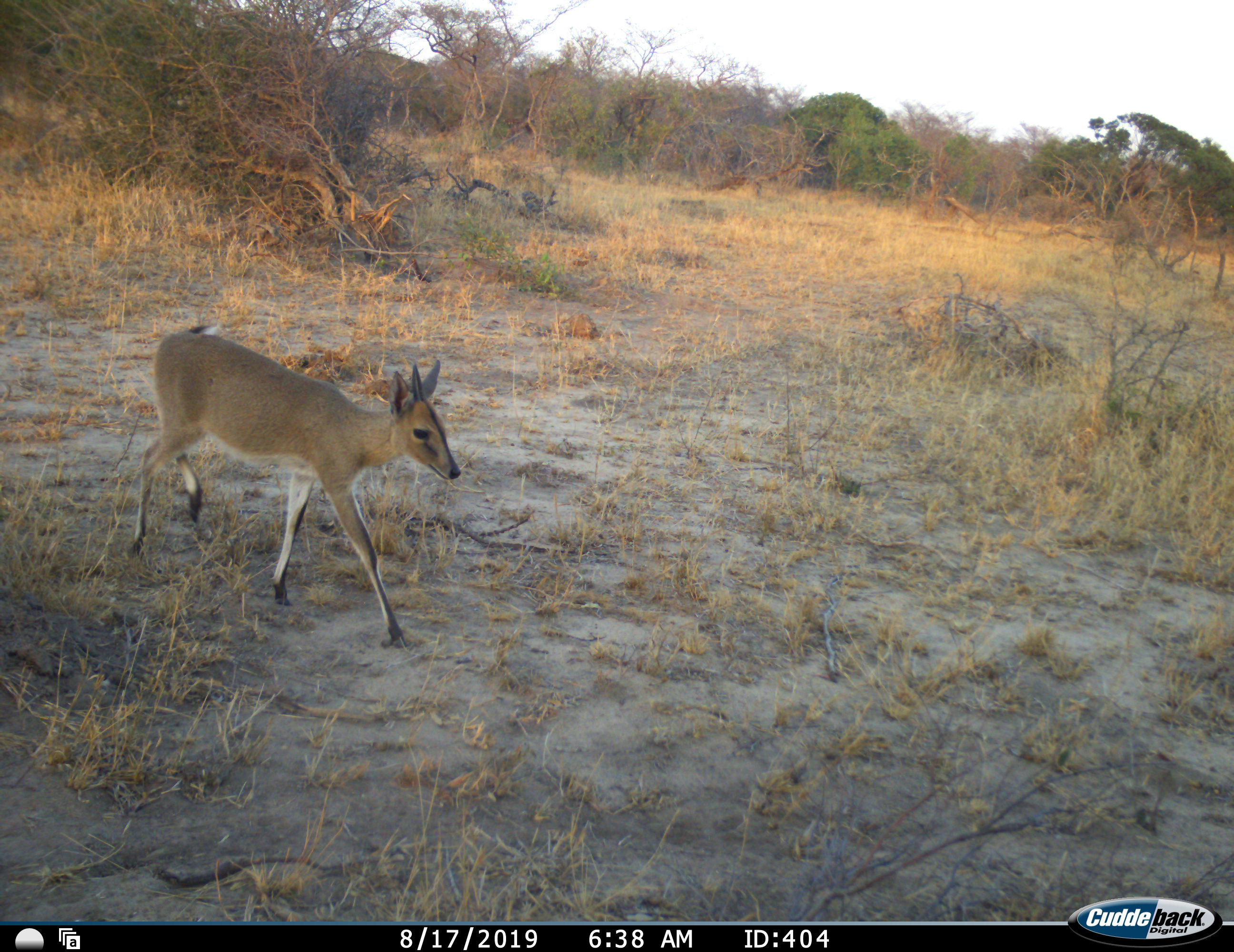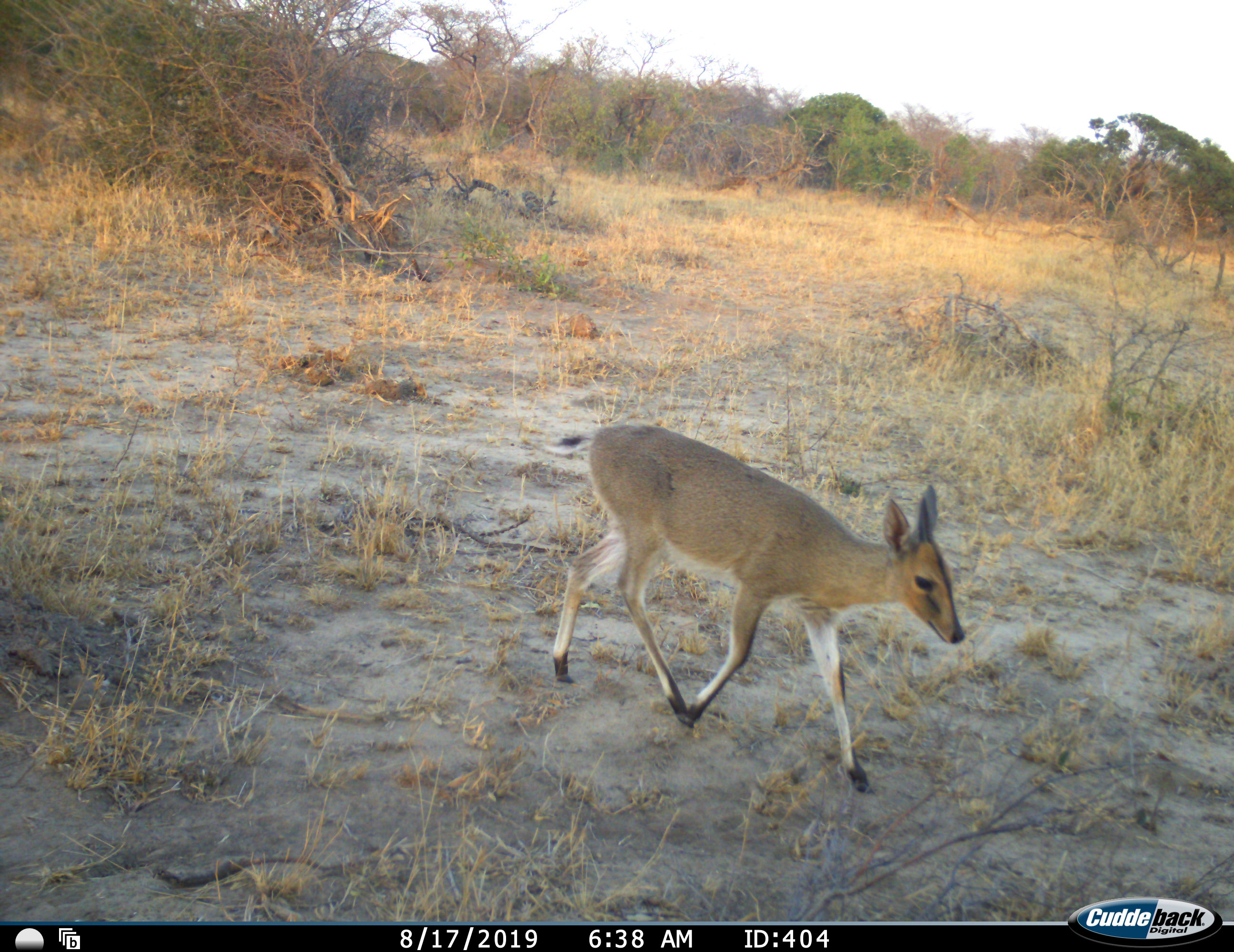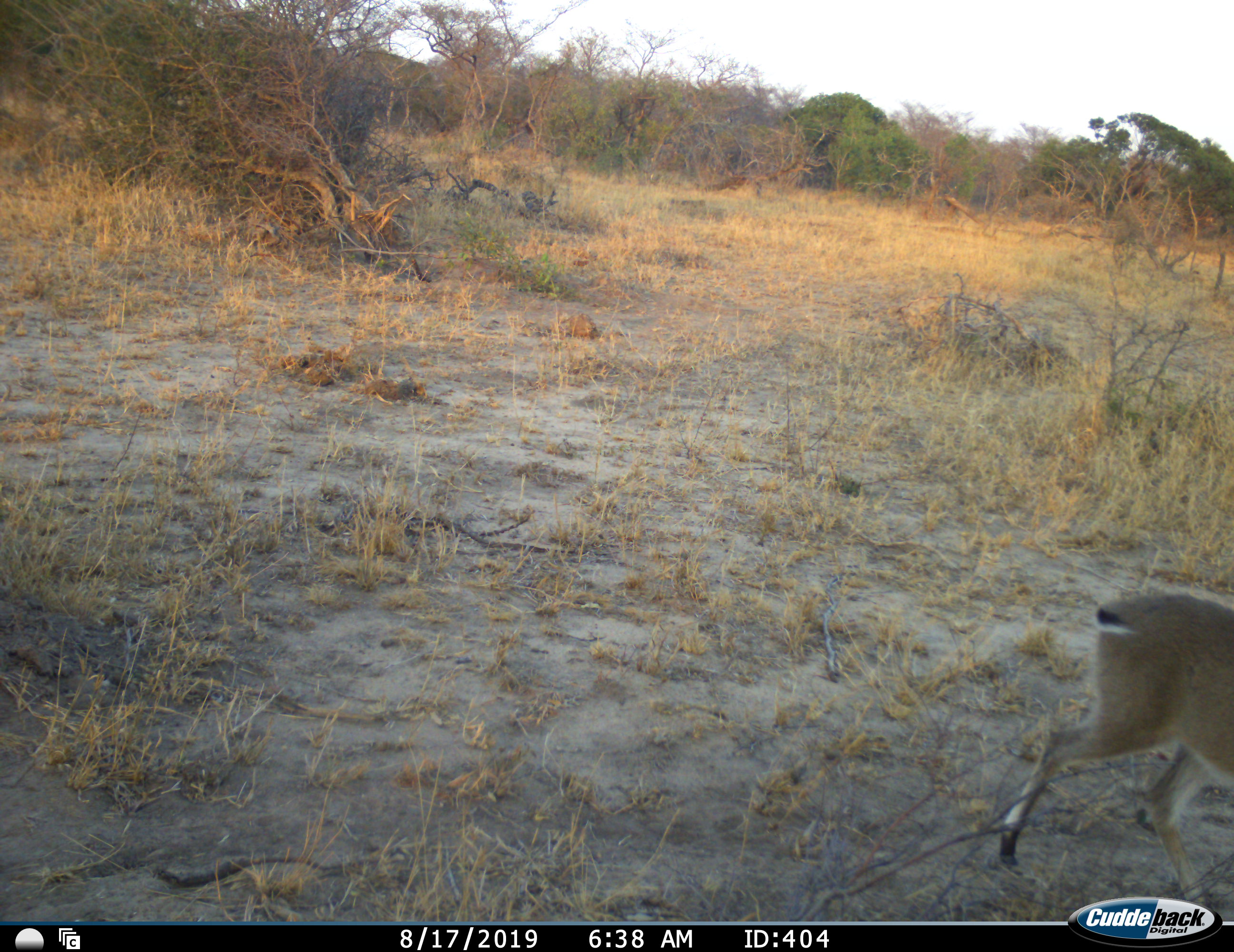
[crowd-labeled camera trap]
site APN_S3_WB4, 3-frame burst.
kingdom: Animalia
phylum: Chordata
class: Mammalia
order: Artiodactyla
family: Bovidae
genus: Sylvicapra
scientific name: Sylvicapra grimmia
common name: common duiker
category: duikercommongrey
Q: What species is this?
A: Duikercommongrey (common duiker) (Sylvicapra grimmia).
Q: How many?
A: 1.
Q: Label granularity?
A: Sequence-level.